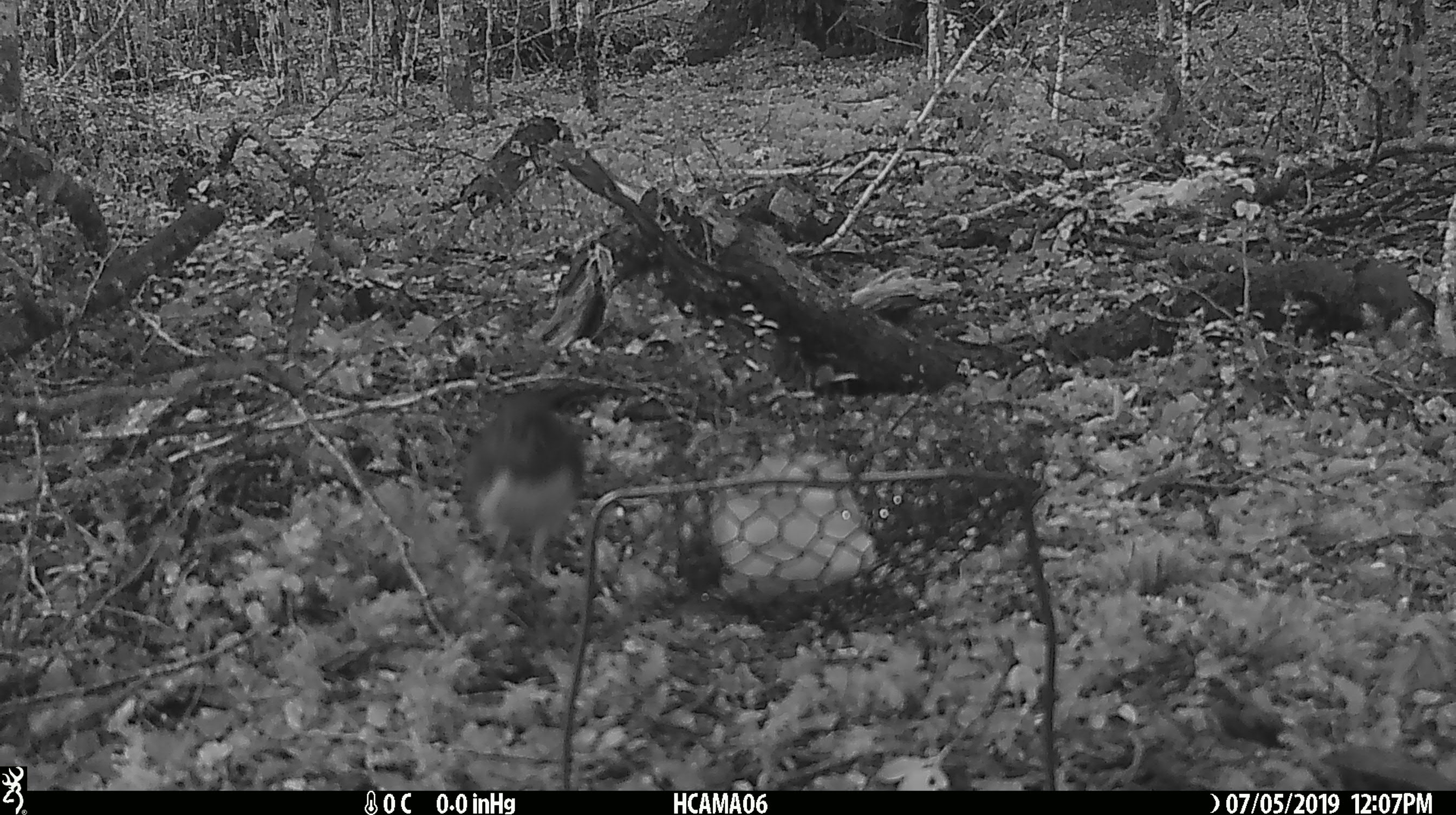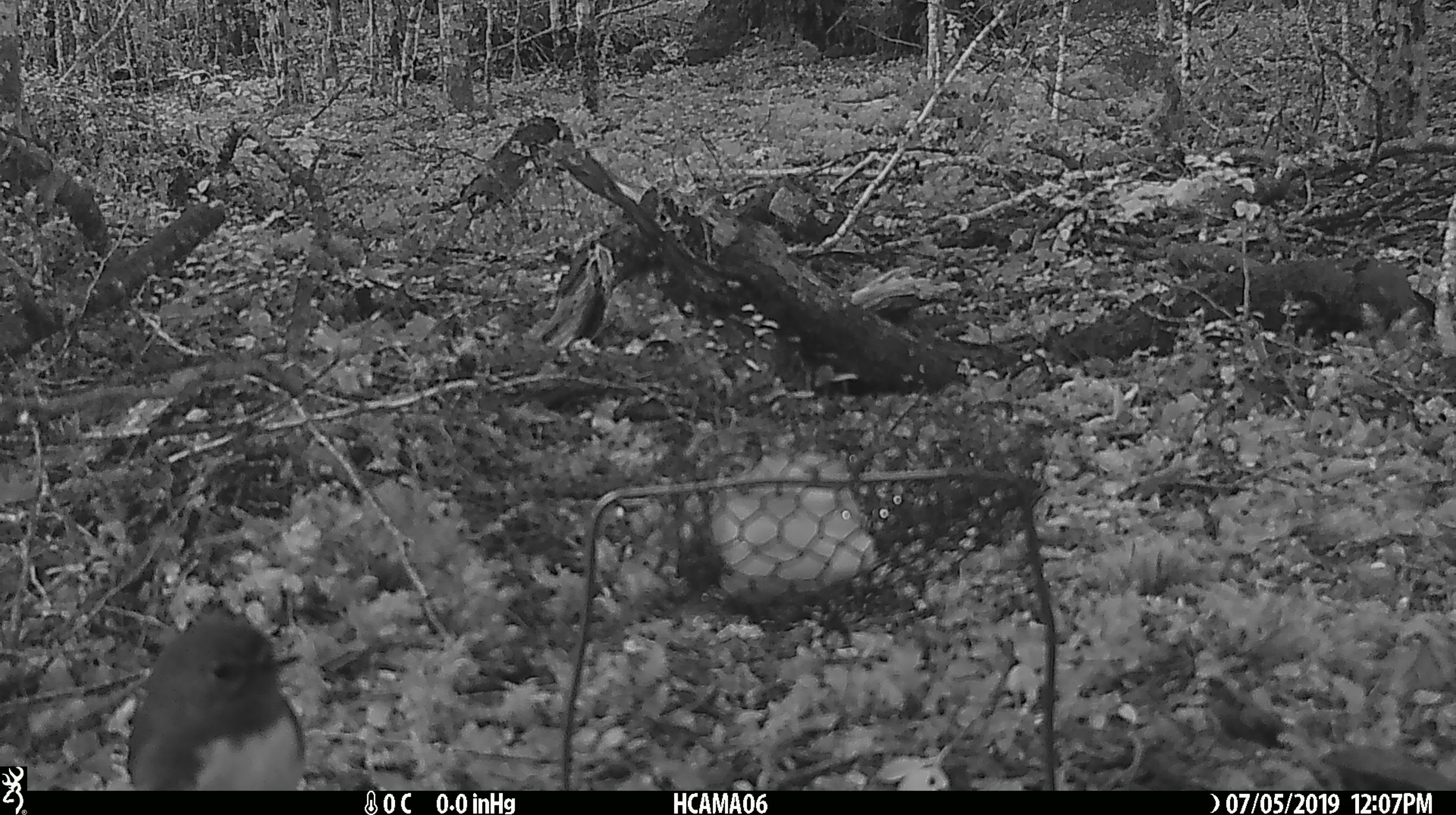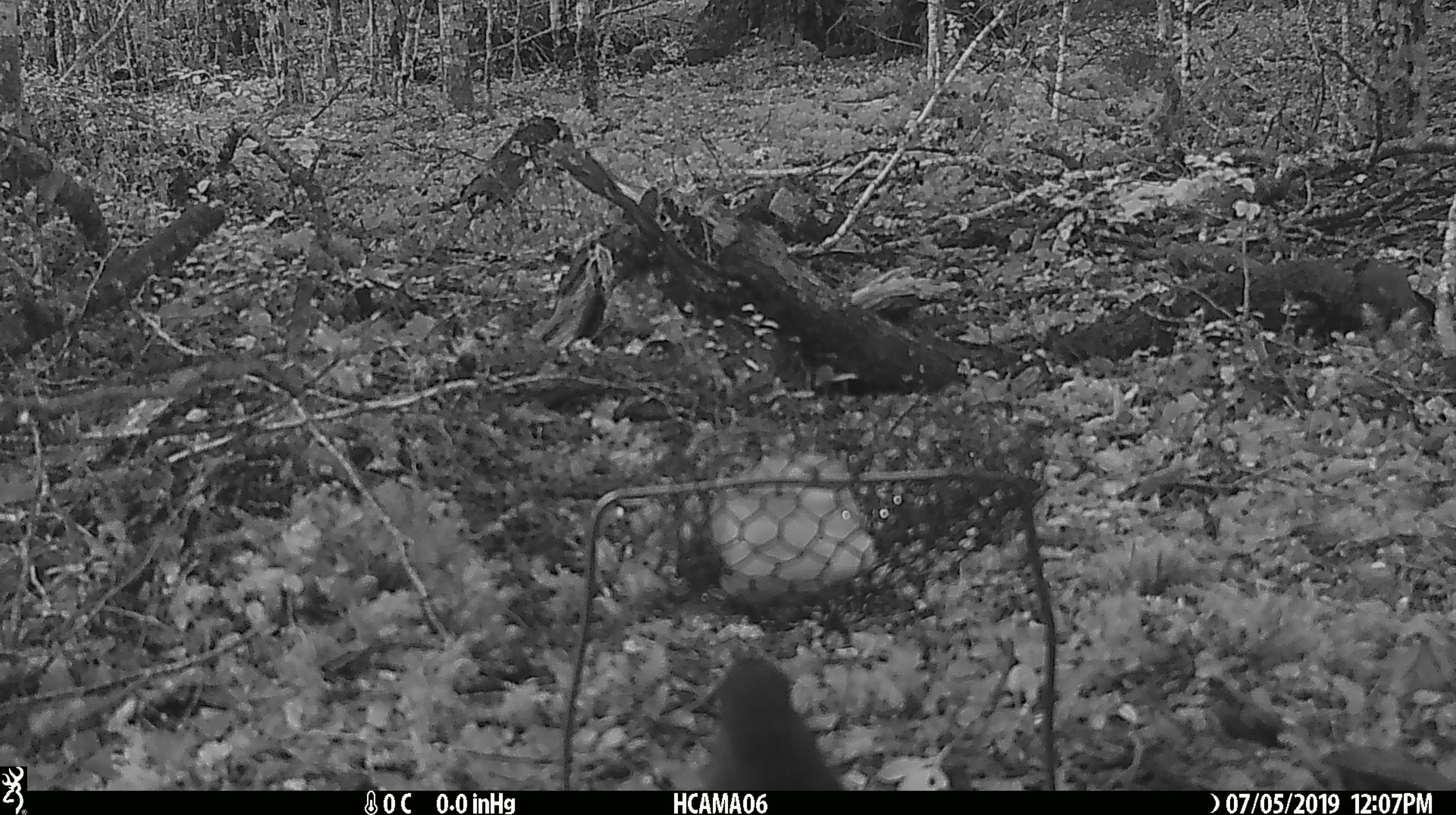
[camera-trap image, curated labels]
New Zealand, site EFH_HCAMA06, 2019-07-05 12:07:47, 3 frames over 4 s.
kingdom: Animalia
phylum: Chordata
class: Aves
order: Passeriformes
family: Petroicidae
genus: Petroica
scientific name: Petroica australis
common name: new zealand robin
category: robin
Robin (new zealand robin) (Petroica australis).